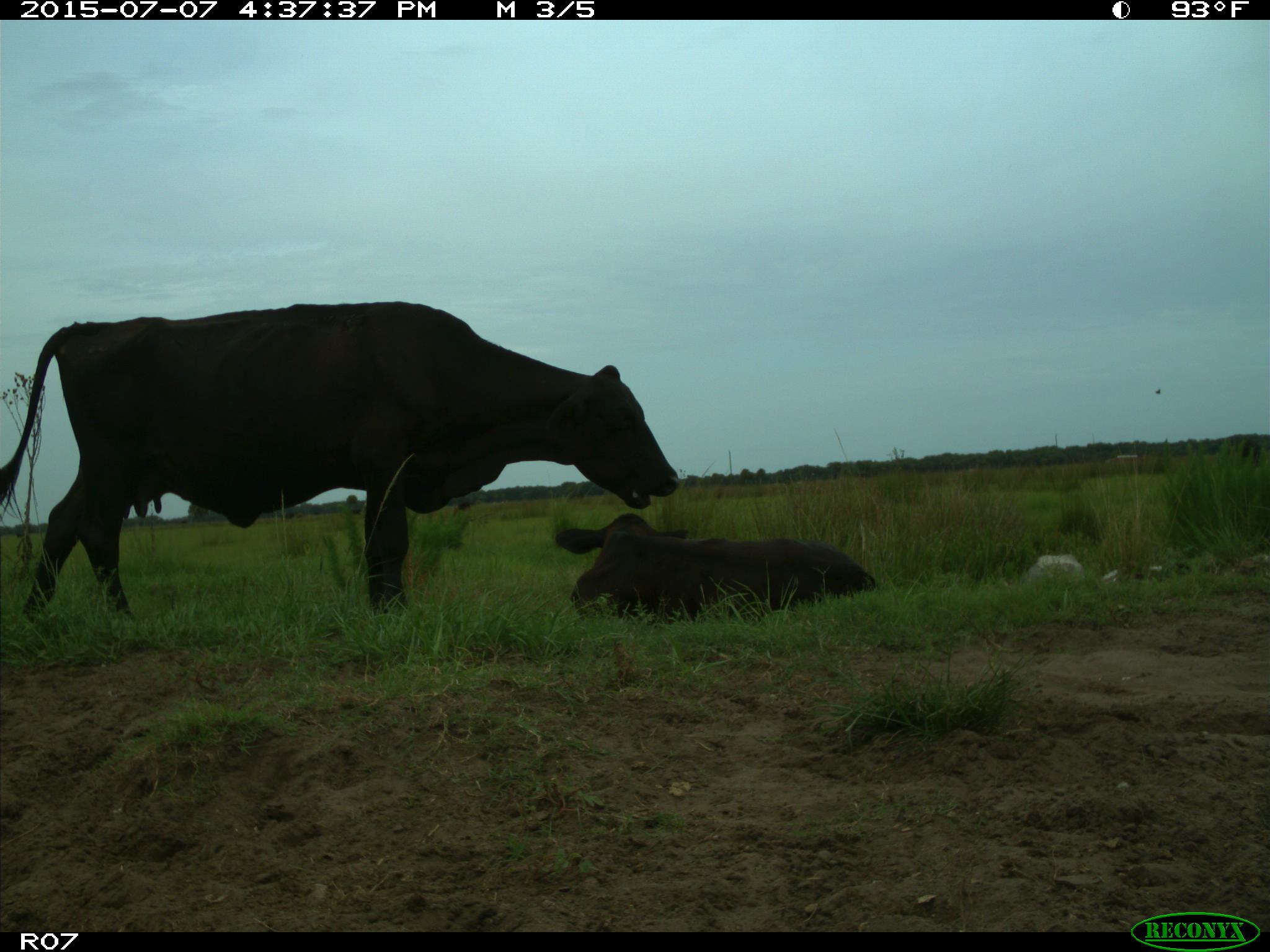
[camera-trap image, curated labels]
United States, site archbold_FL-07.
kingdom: Animalia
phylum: Chordata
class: Mammalia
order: Artiodactyla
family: Bovidae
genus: Bos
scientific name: Bos taurus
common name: domestic cow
Bos taurus (domestic cow).